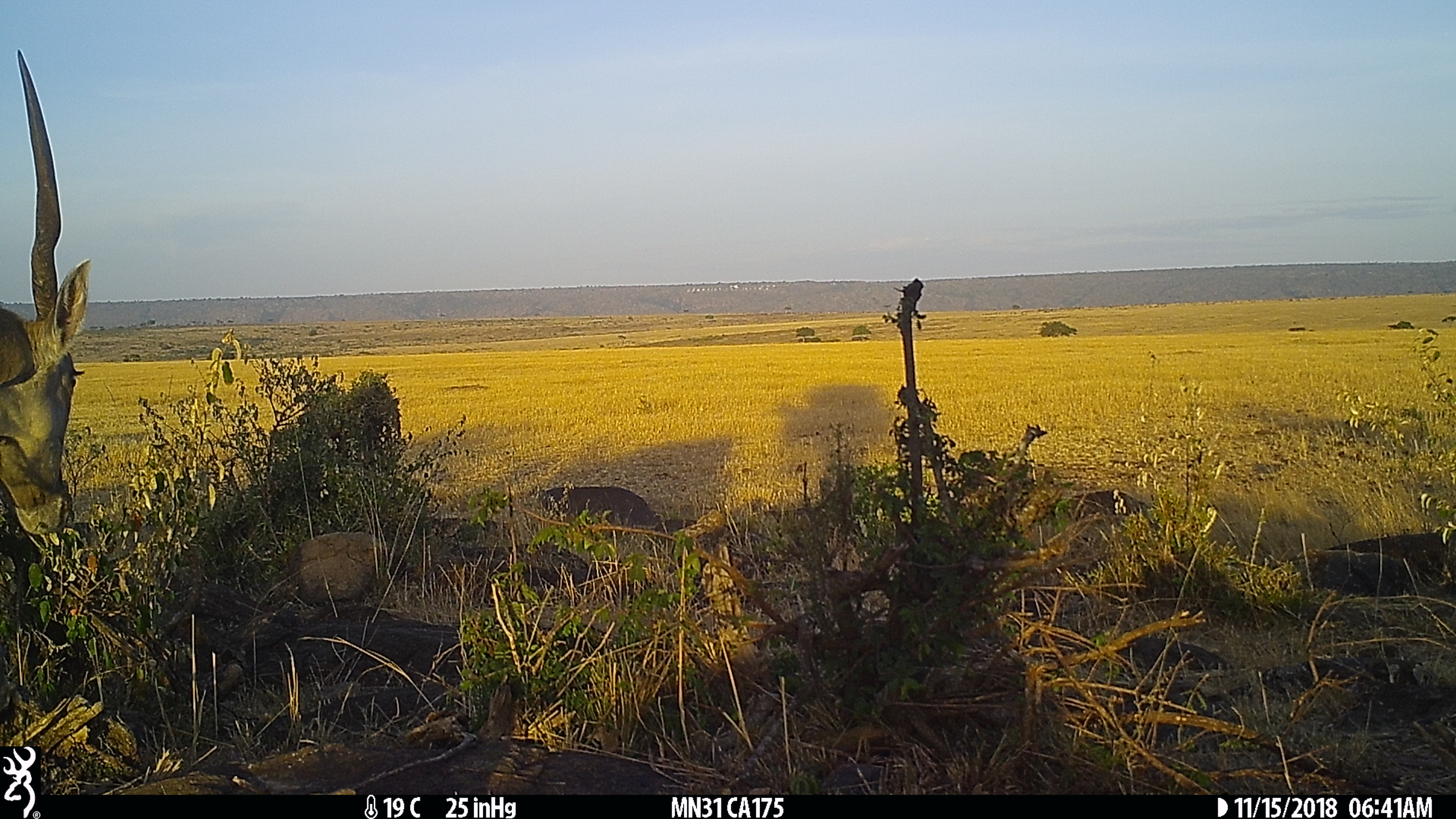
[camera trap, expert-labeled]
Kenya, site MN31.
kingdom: Animalia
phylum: Chordata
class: Mammalia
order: Artiodactyla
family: Bovidae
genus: Tragelaphus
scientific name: Tragelaphus oryx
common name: eland